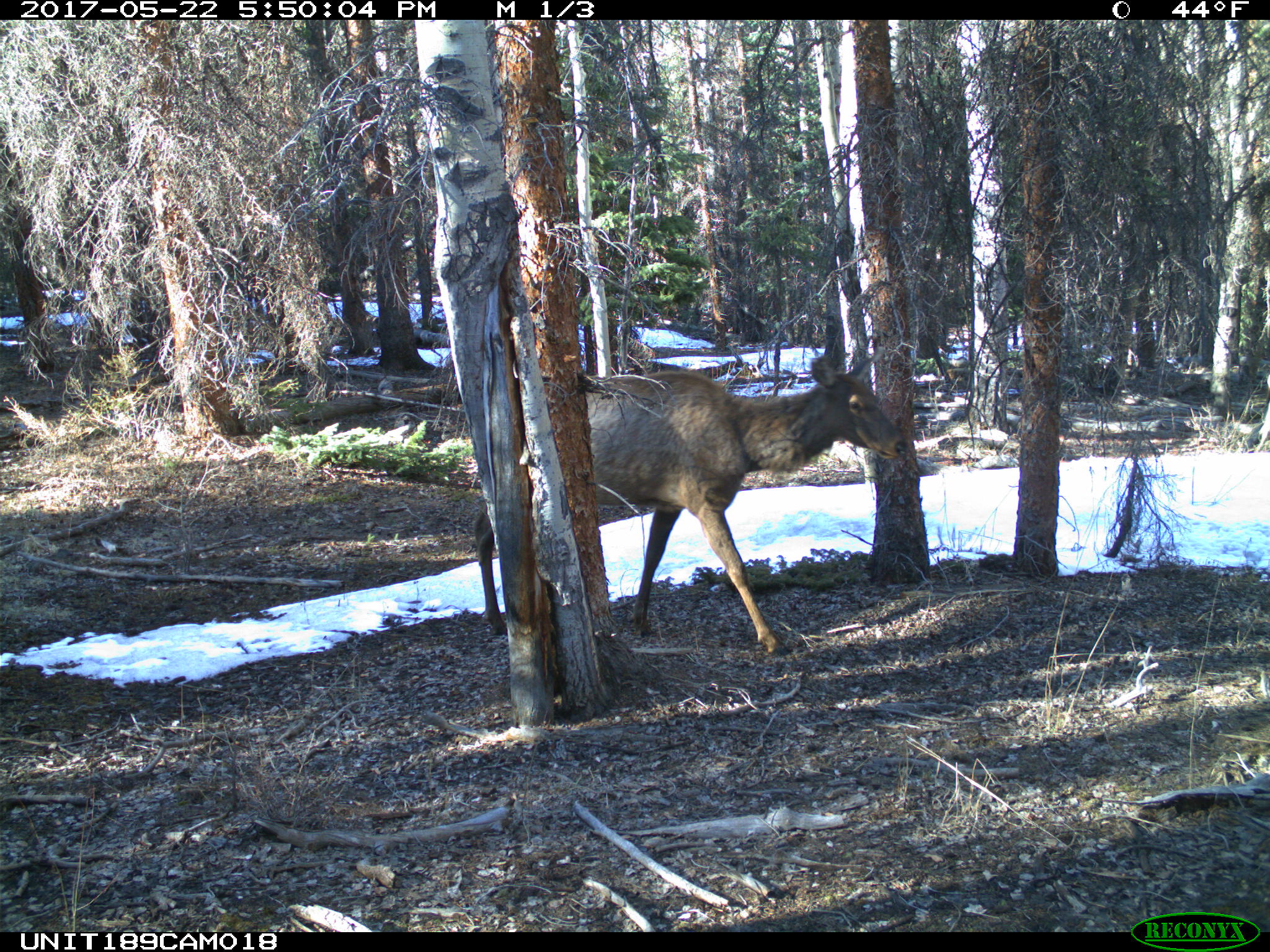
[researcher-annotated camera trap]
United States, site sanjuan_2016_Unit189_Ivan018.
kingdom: Animalia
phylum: Chordata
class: Mammalia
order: Artiodactyla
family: Cervidae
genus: Cervus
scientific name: Cervus elaphus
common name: red deer